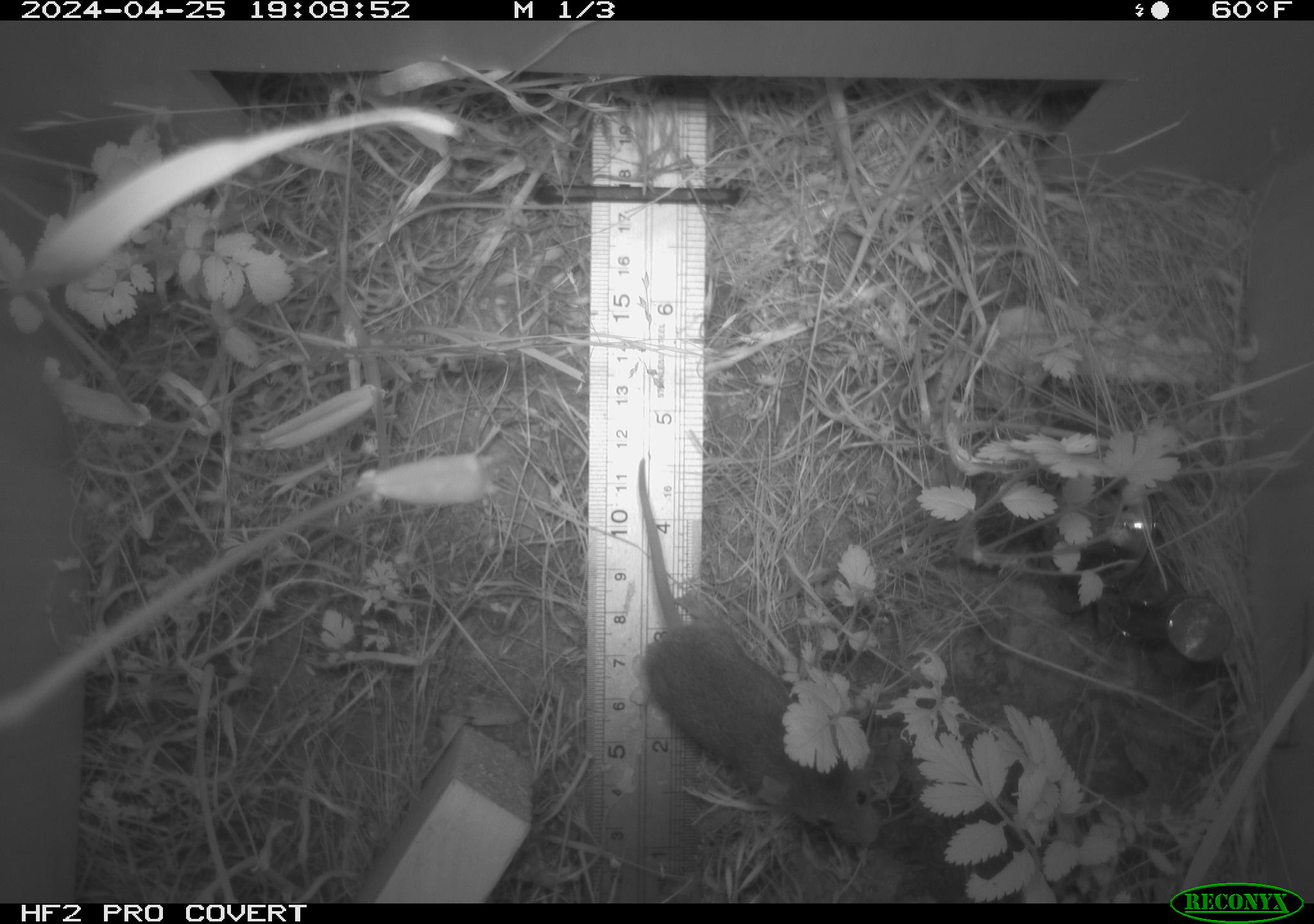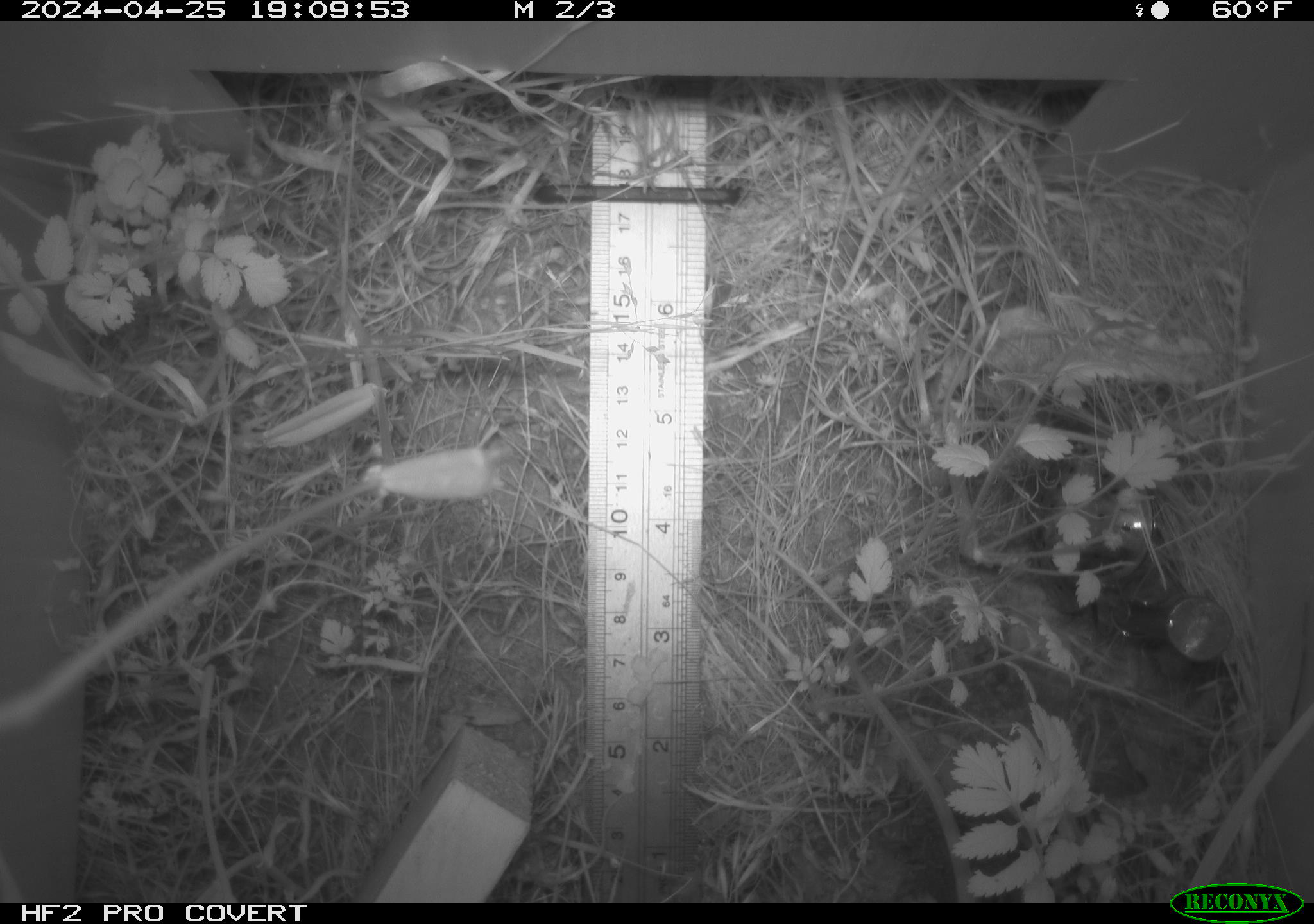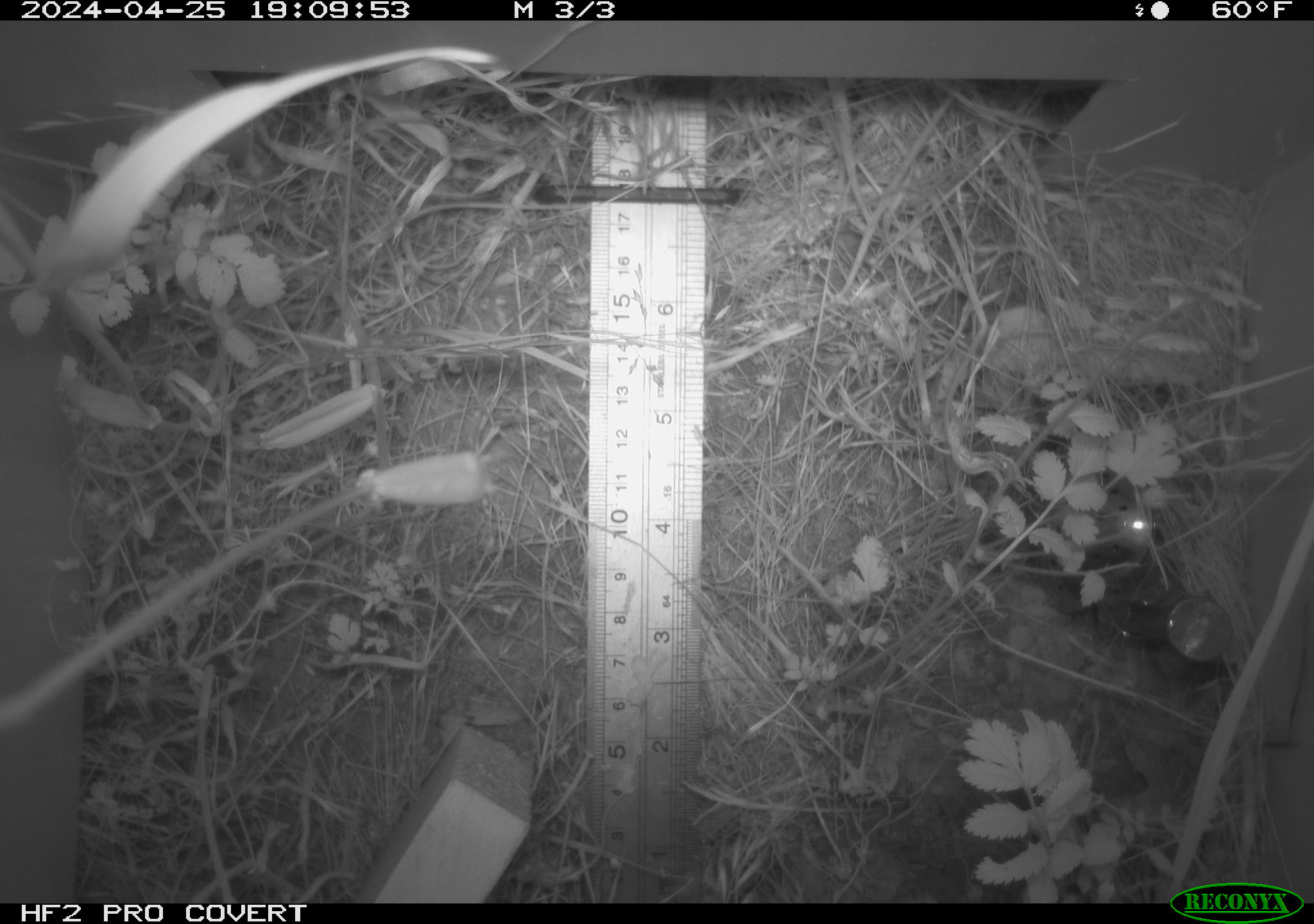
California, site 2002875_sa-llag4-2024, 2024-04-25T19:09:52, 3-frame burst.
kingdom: Animalia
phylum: Chordata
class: Mammalia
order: Rodentia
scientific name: Rodentia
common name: rodent